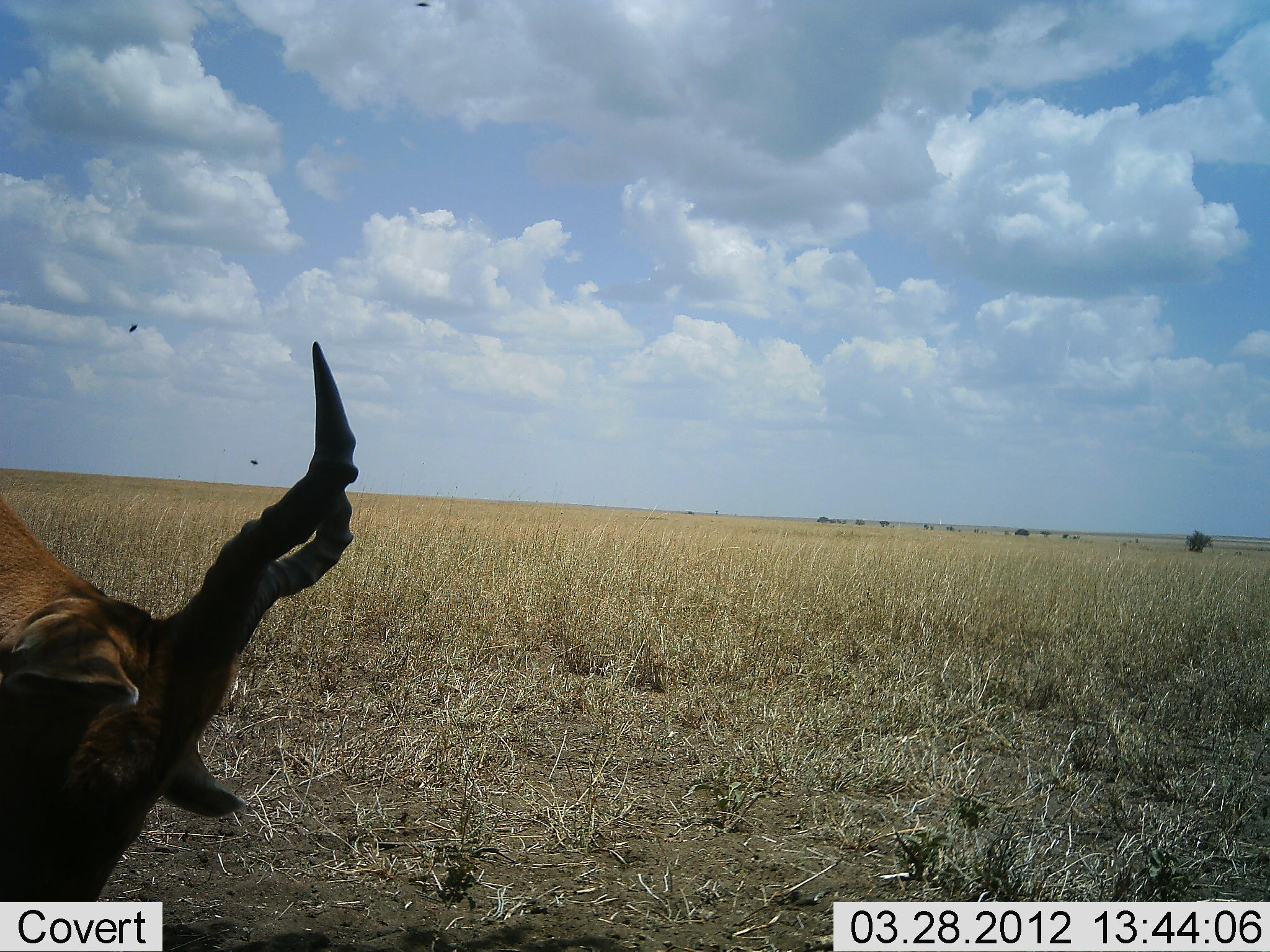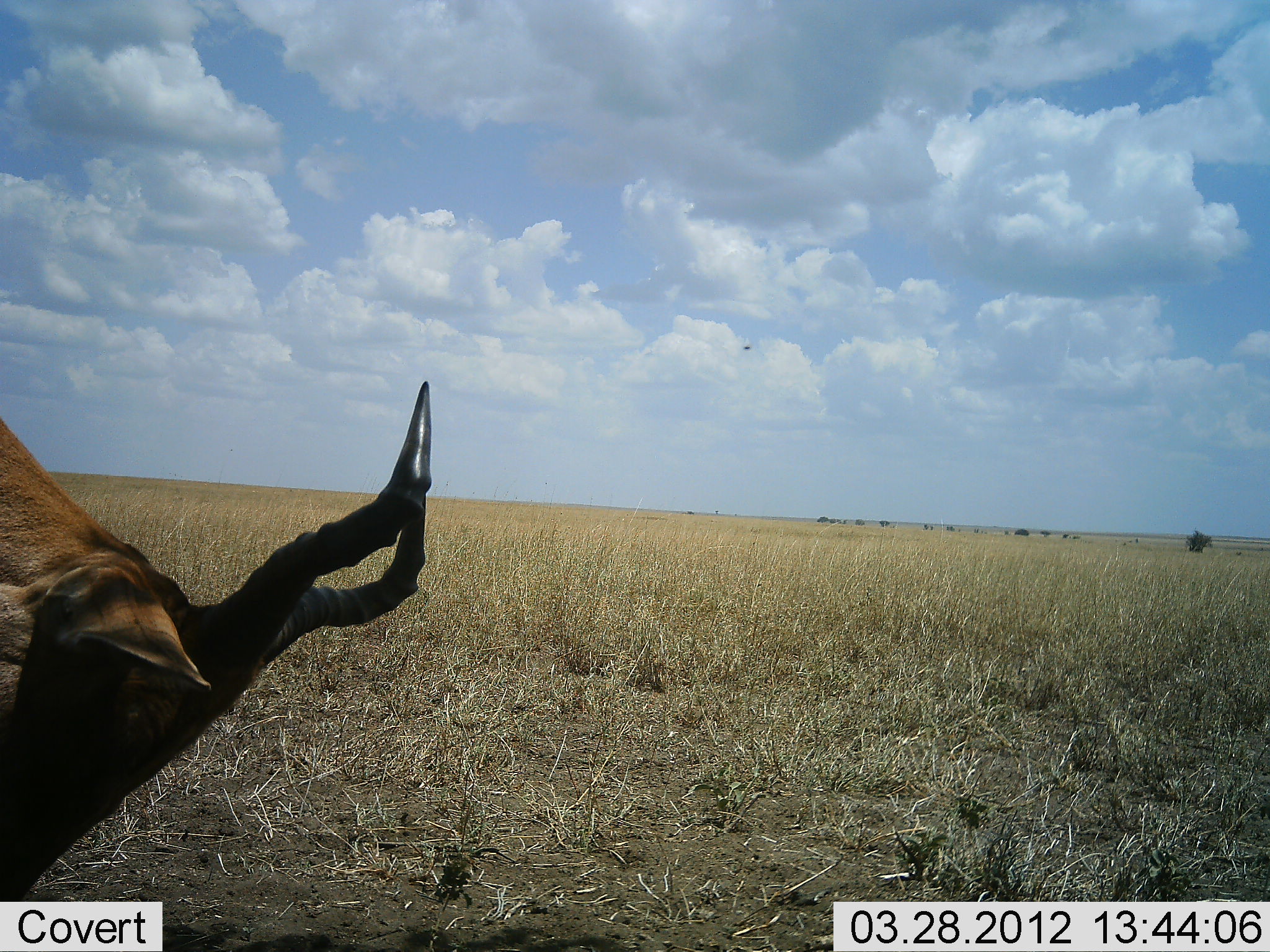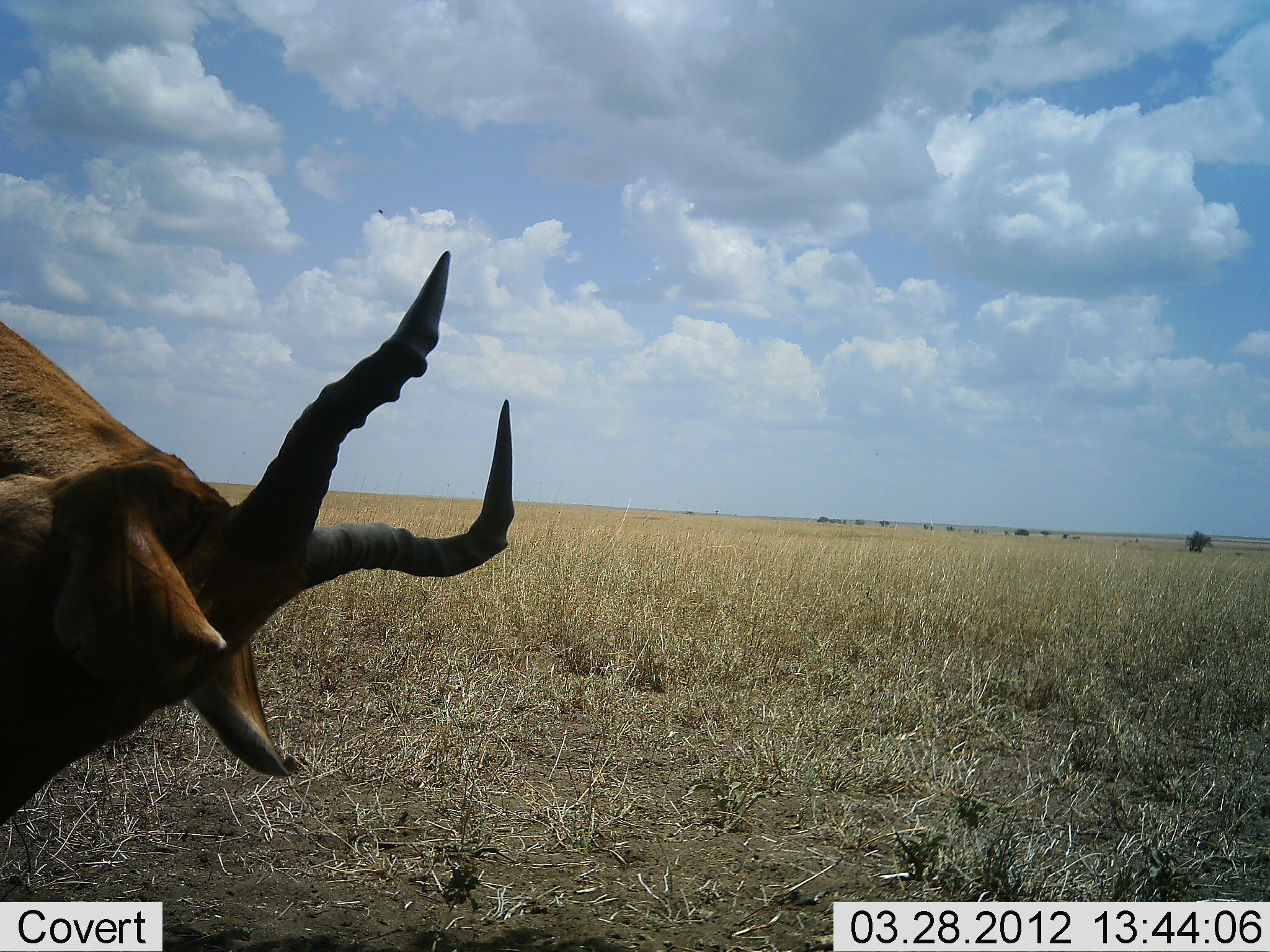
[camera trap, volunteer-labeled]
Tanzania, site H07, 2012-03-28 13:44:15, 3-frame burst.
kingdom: Animalia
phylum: Chordata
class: Mammalia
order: Artiodactyla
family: Bovidae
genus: Alcelaphus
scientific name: Alcelaphus buselaphus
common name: hartebeest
Hartebeest (Alcelaphus buselaphus), count 1. Behavior (volunteer vote fractions): standing 56%, resting 6%, moving 0%, interacting 0%. Young present (vote fraction): 0%. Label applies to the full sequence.